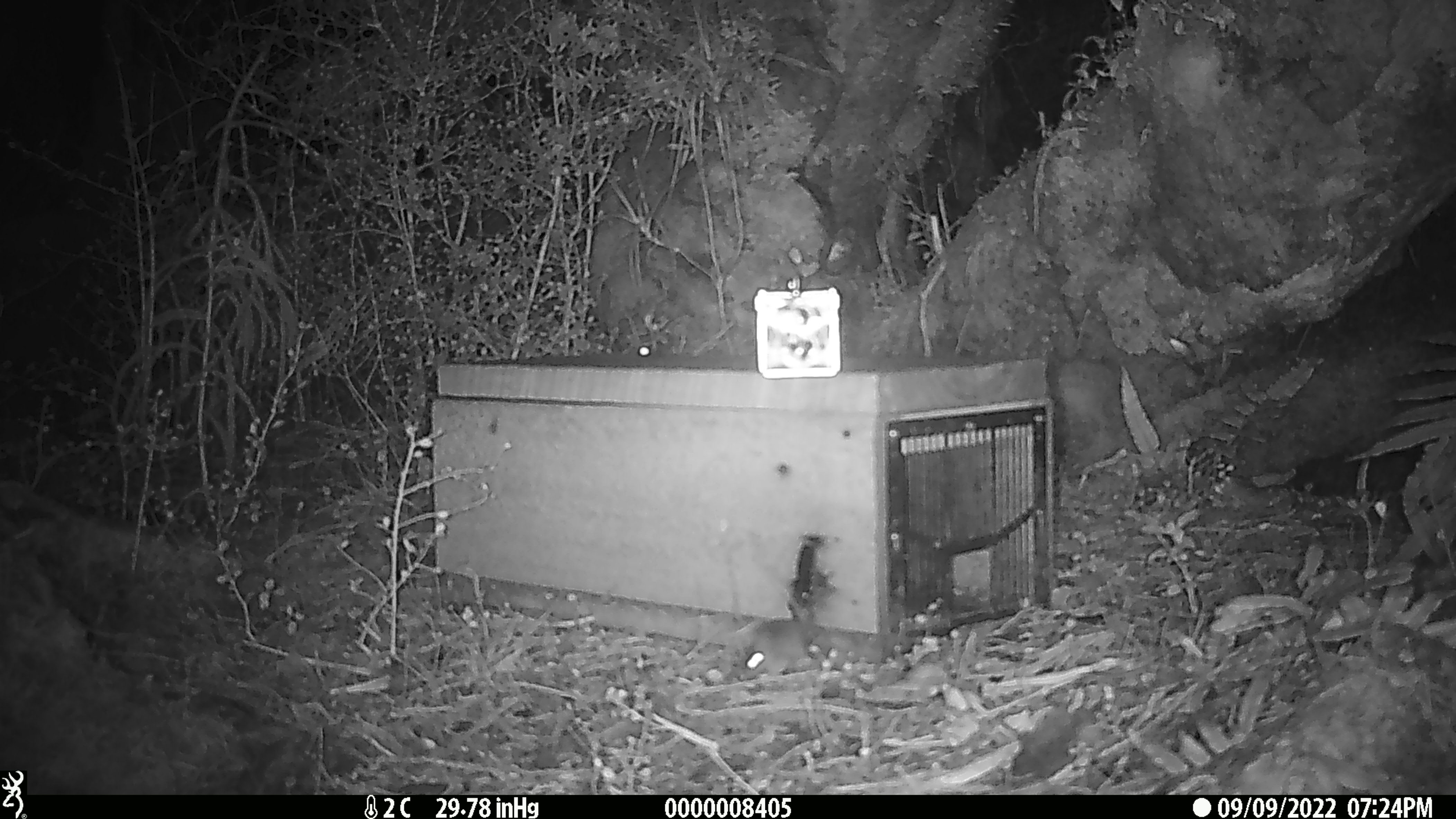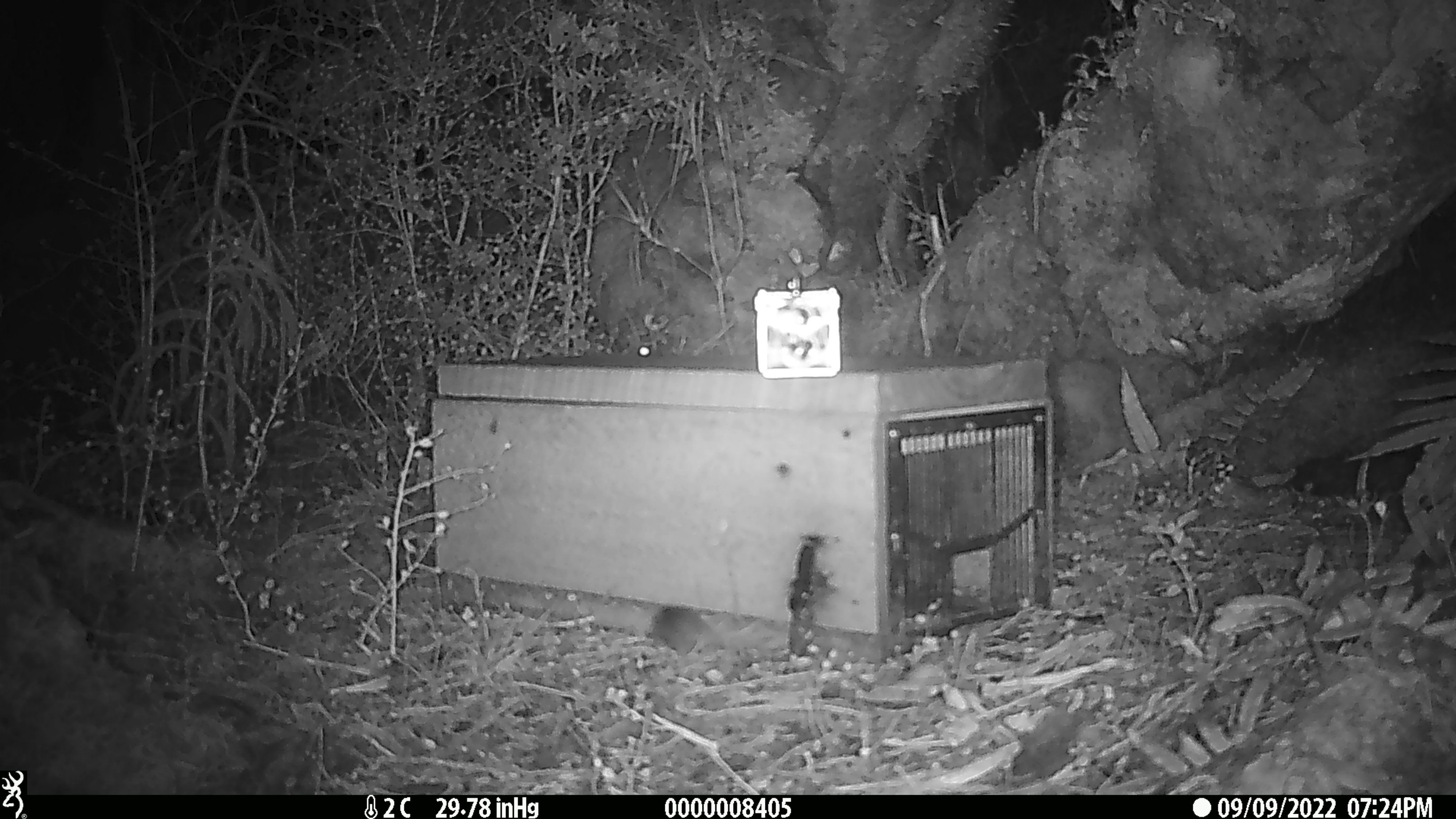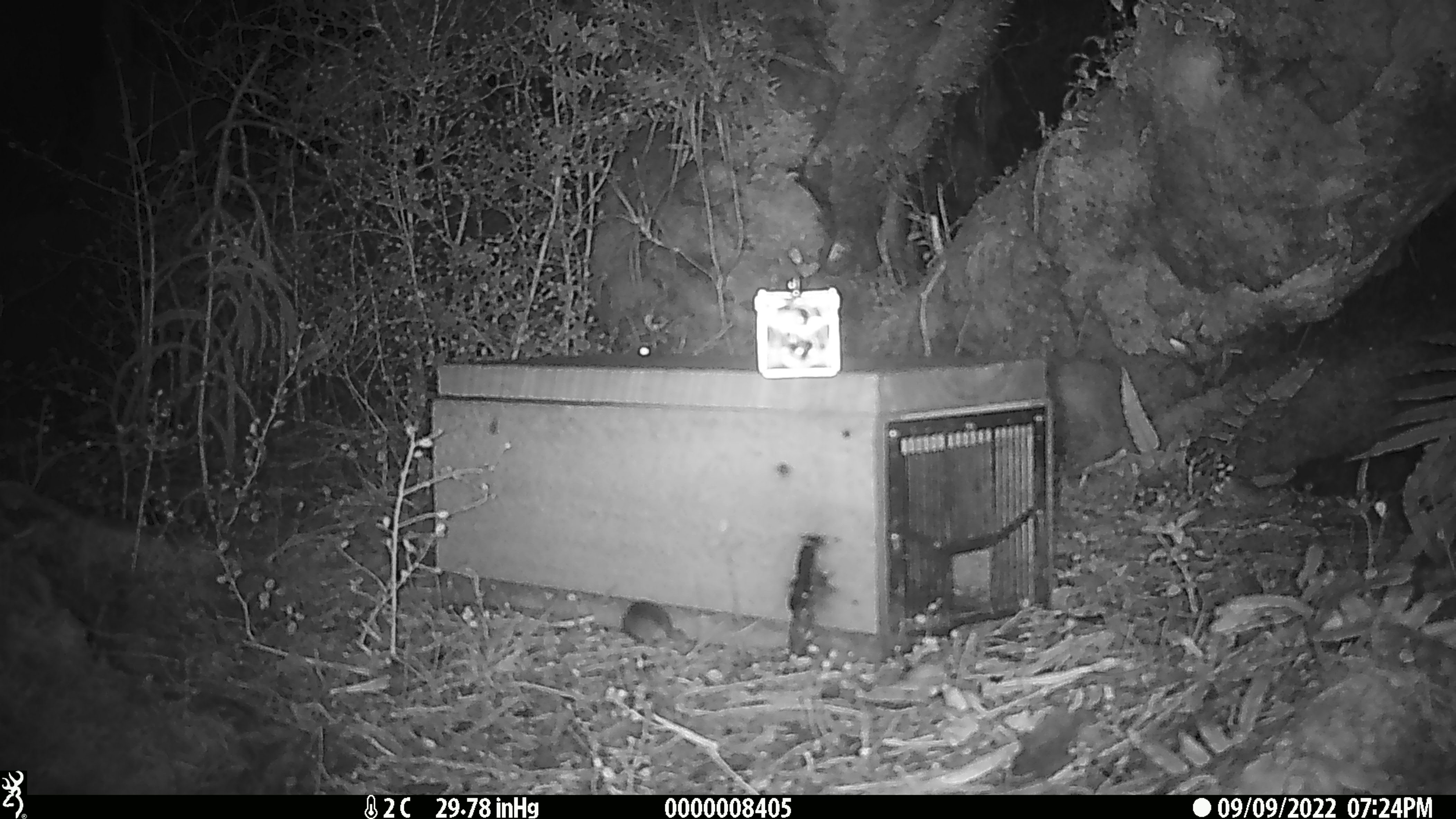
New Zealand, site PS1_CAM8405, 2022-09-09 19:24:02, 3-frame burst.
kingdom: Animalia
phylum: Chordata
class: Mammalia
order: Rodentia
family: Muridae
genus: Mus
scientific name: Mus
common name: mouse